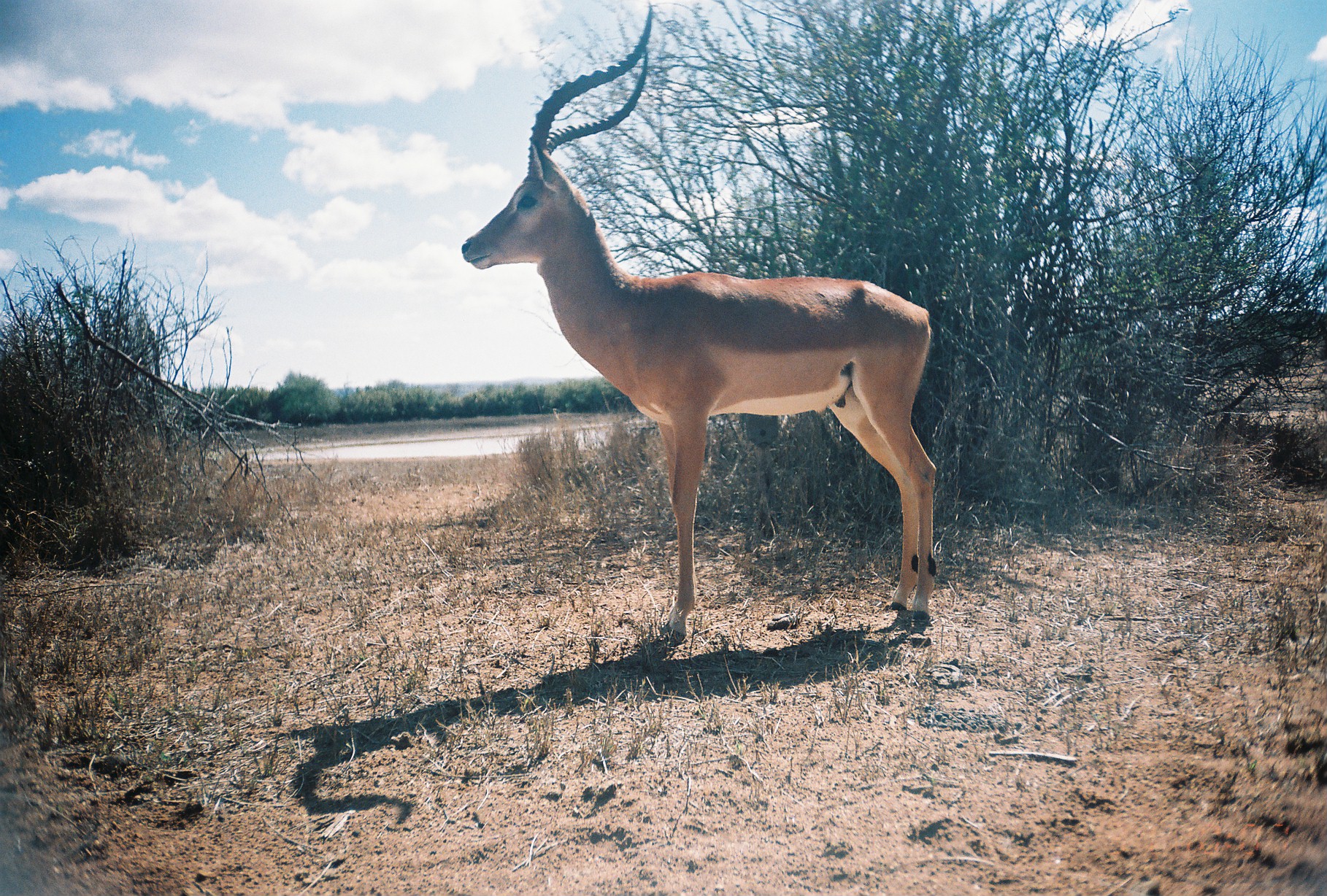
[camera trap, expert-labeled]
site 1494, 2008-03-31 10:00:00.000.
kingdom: Animalia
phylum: Chordata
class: Mammalia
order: Artiodactyla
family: Bovidae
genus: Aepyceros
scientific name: Aepyceros melampus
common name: impala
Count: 1.